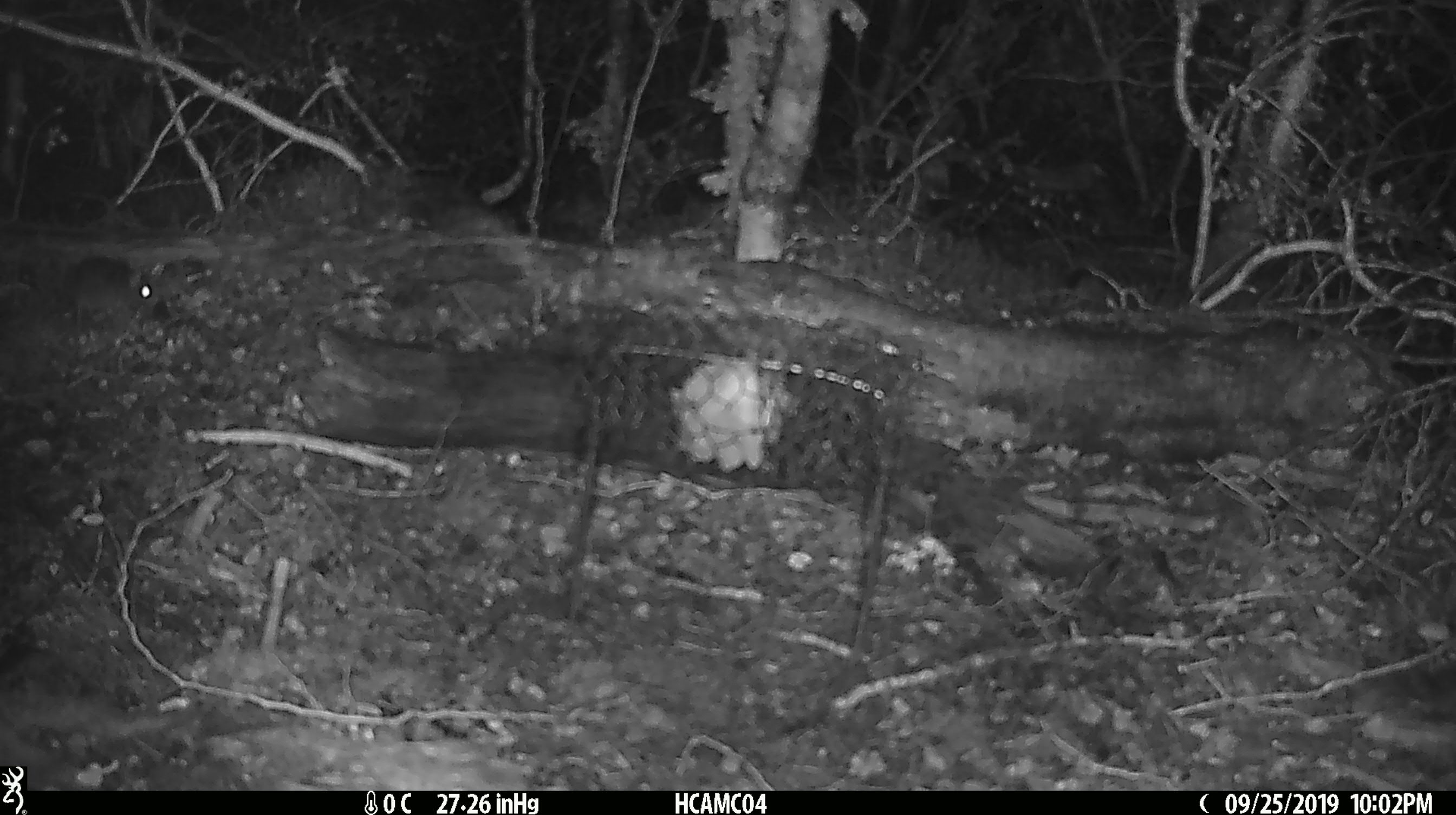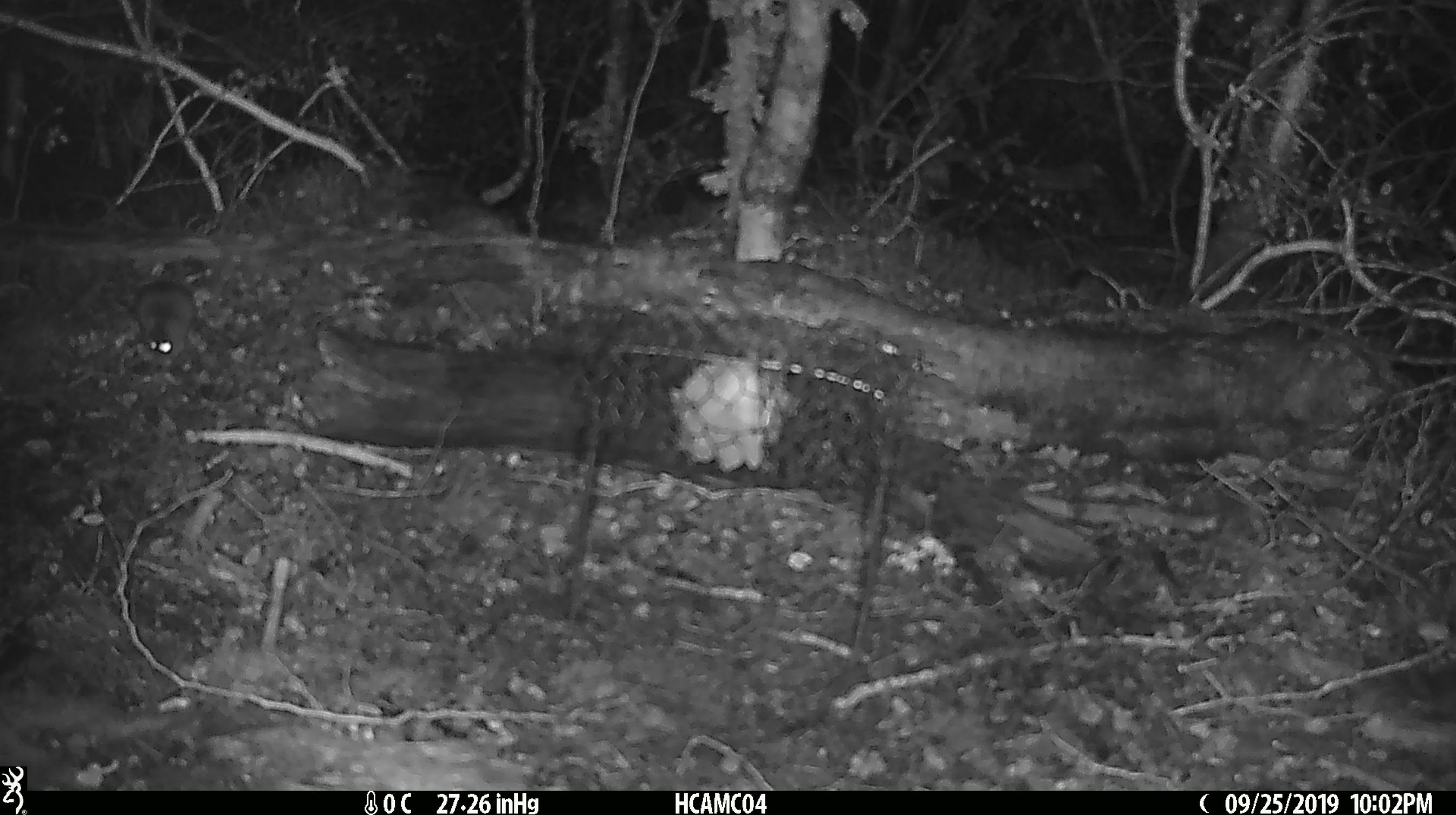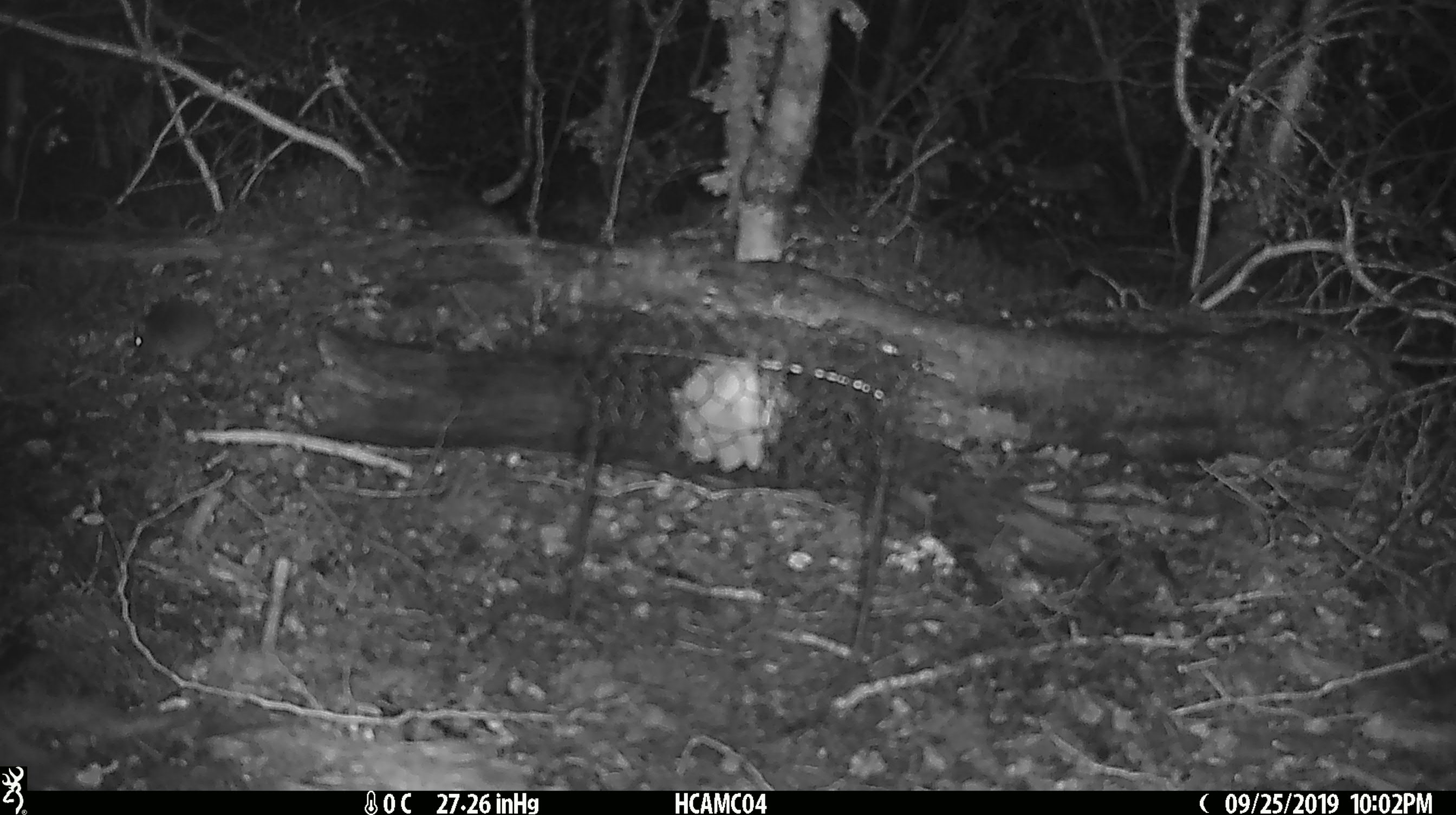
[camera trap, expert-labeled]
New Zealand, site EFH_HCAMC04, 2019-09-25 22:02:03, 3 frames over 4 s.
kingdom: Animalia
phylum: Chordata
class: Mammalia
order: Rodentia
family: Muridae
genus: Mus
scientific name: Mus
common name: mouse